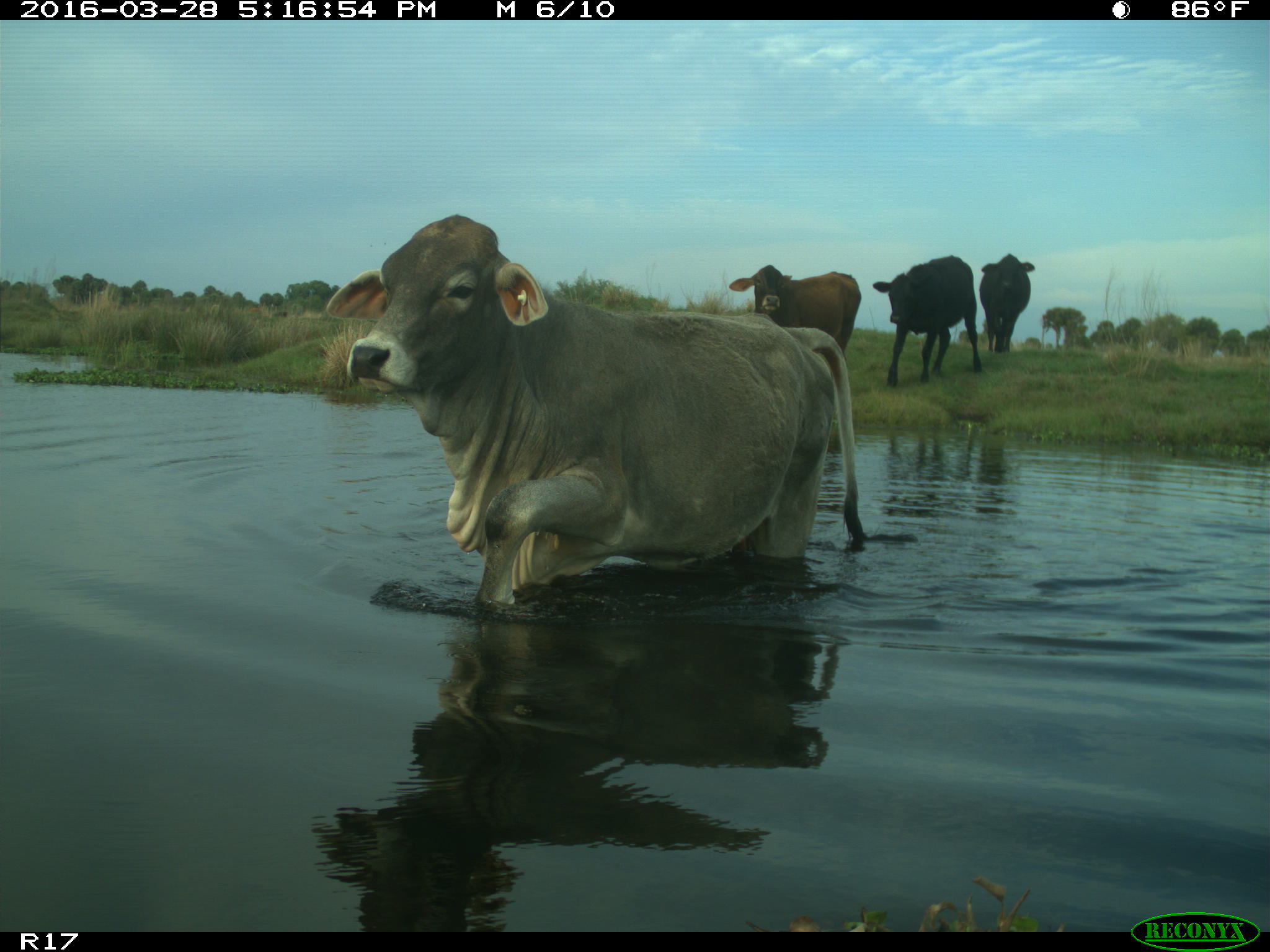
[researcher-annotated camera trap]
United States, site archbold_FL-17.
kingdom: Animalia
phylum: Chordata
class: Mammalia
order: Artiodactyla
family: Bovidae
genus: Bos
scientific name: Bos taurus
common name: domestic cow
Bos taurus (domestic cow).